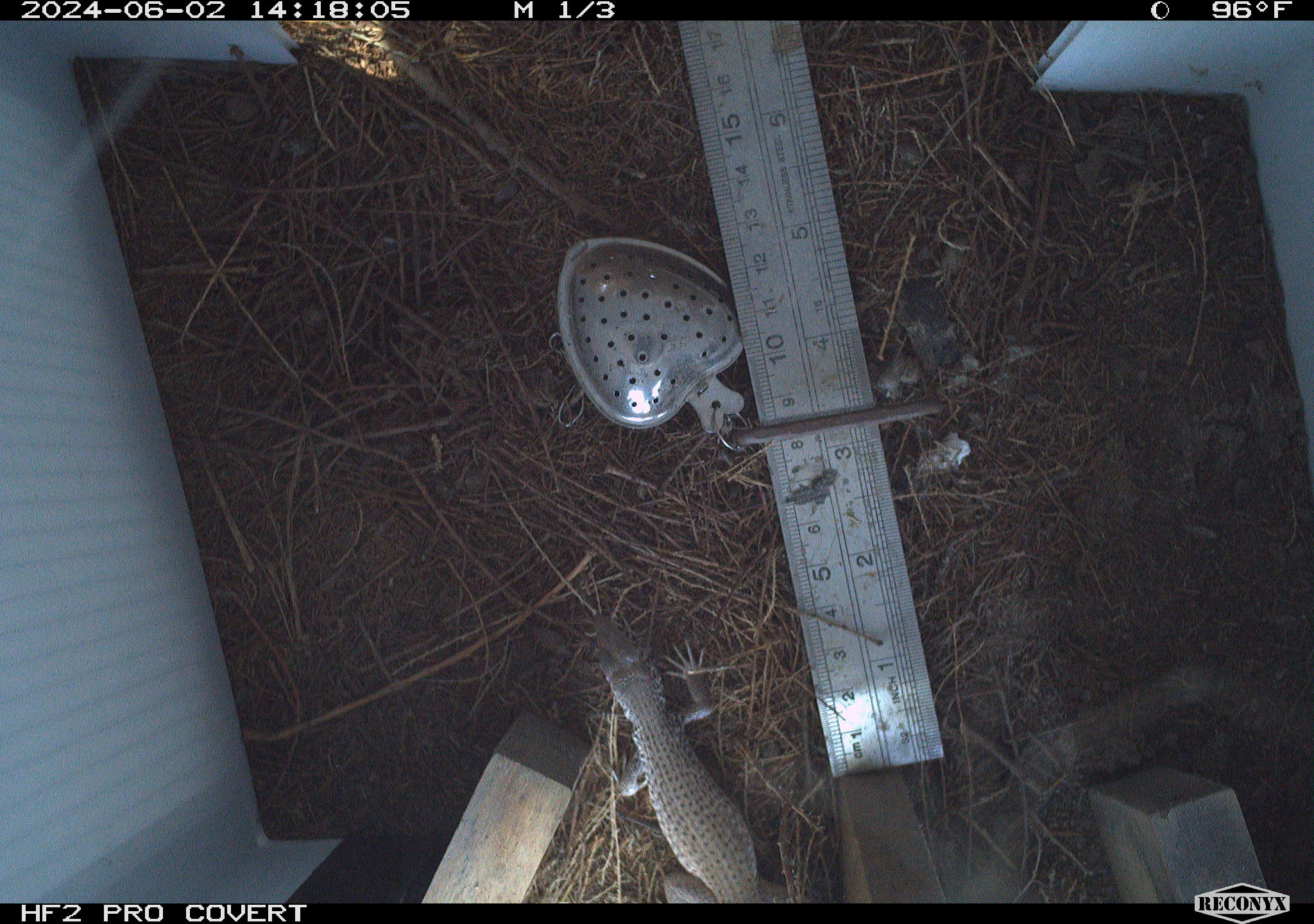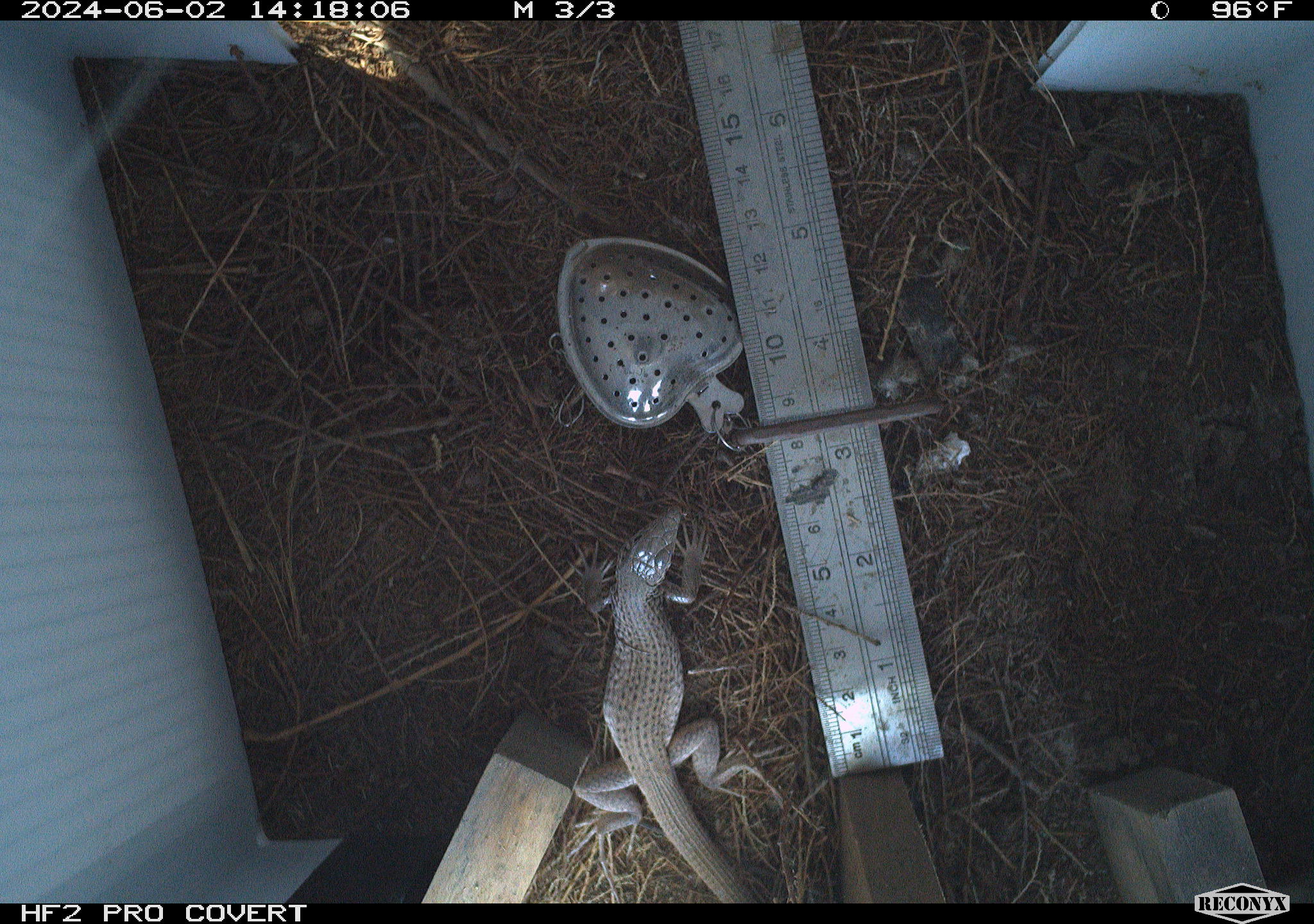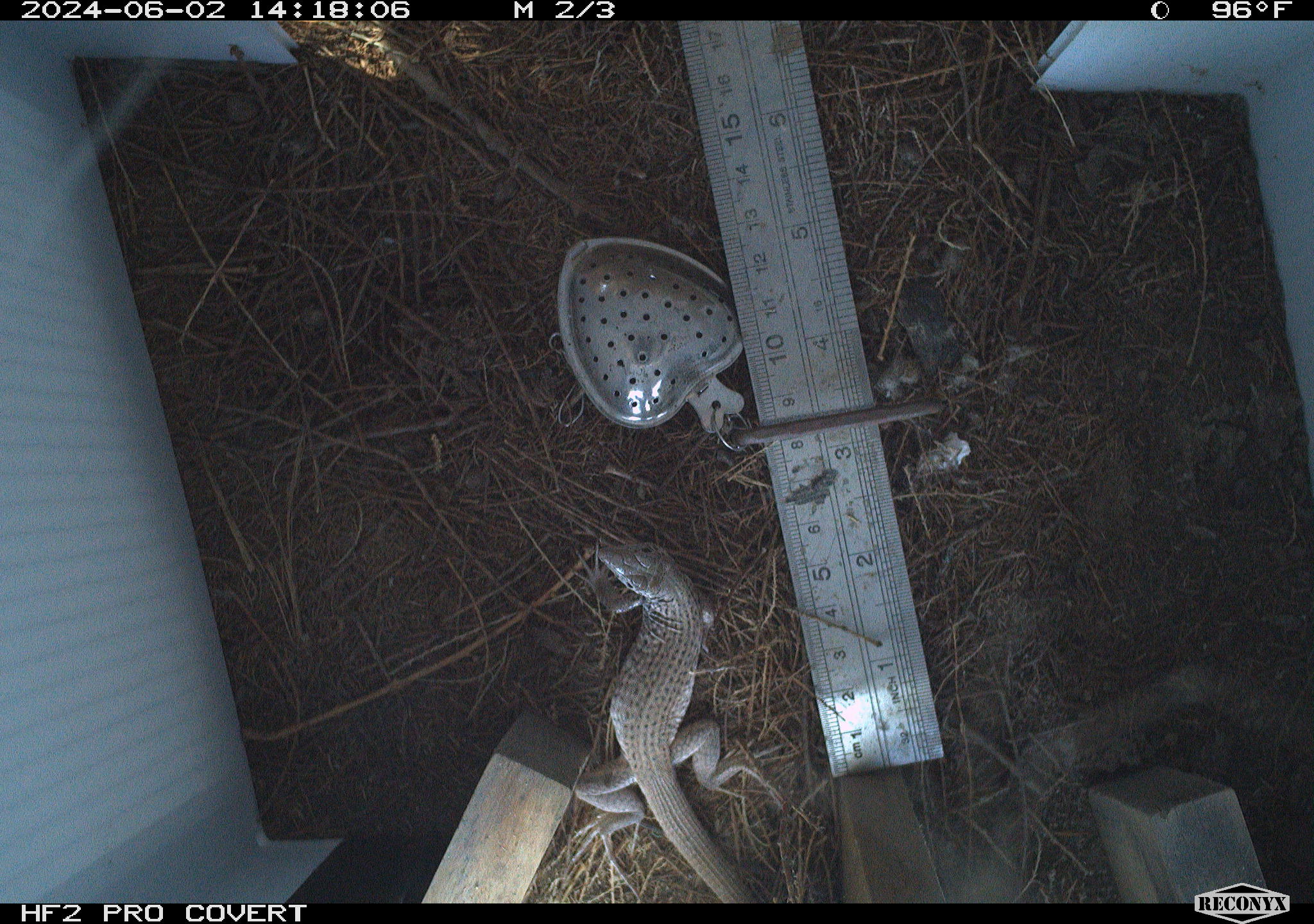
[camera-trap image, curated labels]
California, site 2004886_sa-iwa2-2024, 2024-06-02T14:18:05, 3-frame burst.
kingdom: Animalia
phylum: Chordata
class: Reptilia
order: Squamata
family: Teiidae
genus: Aspidoscelis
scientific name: Aspidoscelis tigris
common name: western whiptail